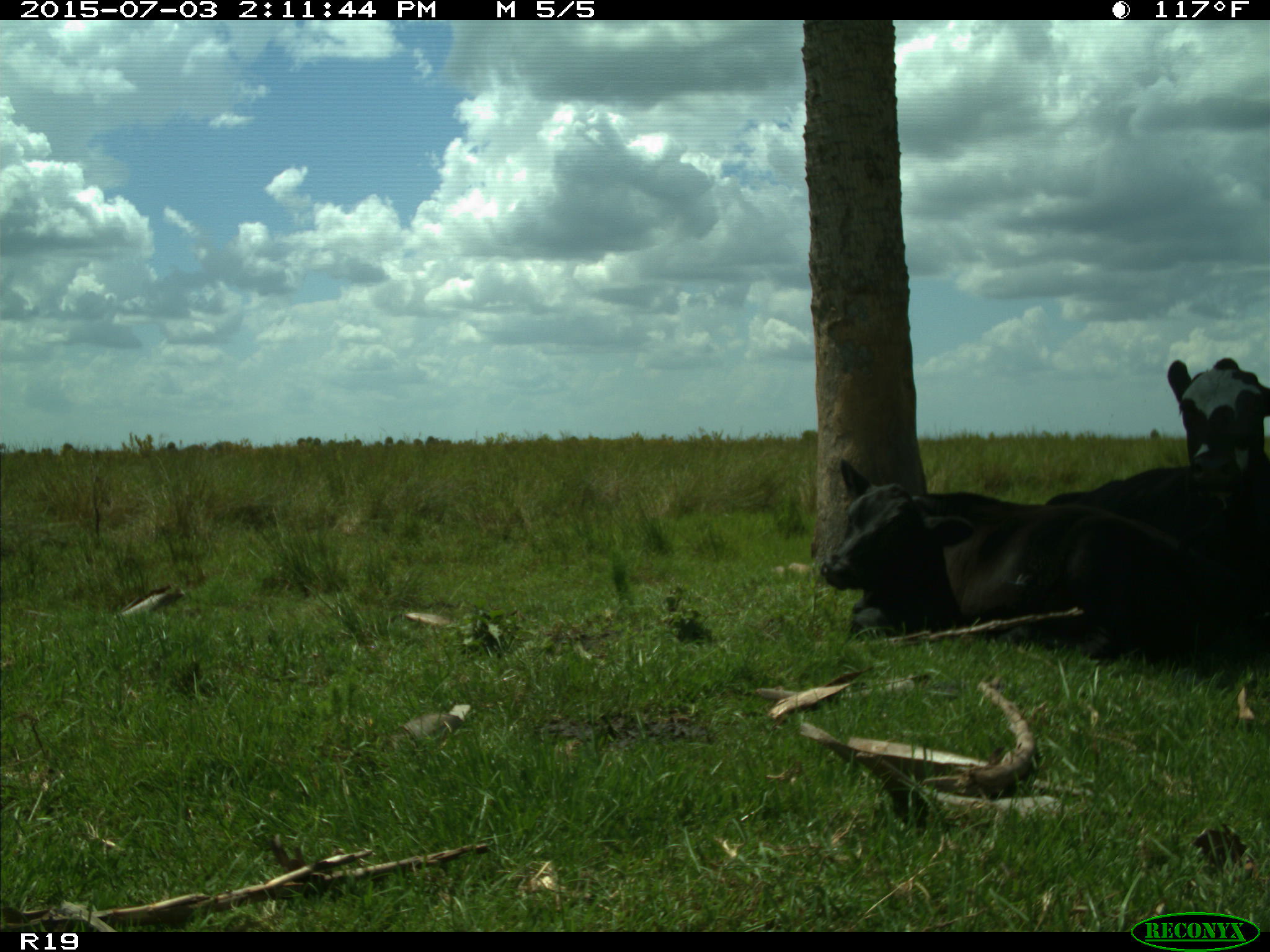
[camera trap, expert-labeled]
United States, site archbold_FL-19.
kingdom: Animalia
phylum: Chordata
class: Mammalia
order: Artiodactyla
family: Bovidae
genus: Bos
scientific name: Bos taurus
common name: domestic cow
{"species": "Bos taurus (domestic cow)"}